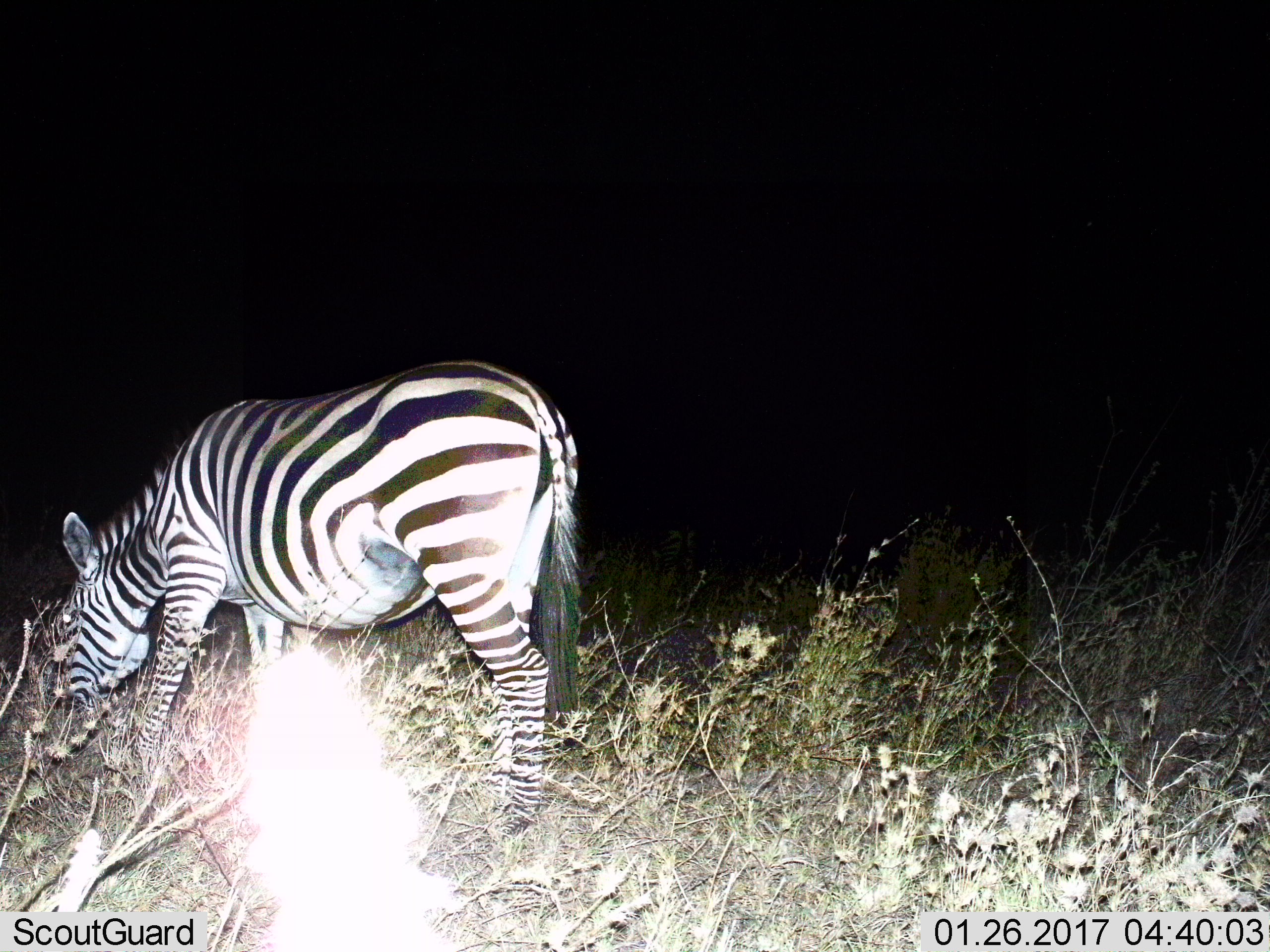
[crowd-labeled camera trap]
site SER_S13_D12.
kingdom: Animalia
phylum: Chordata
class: Mammalia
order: Perissodactyla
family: Equidae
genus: Equus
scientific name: Equus quagga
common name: plains zebra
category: zebraplains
Zebraplains (plains zebra) (Equus quagga), count 1. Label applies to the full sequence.